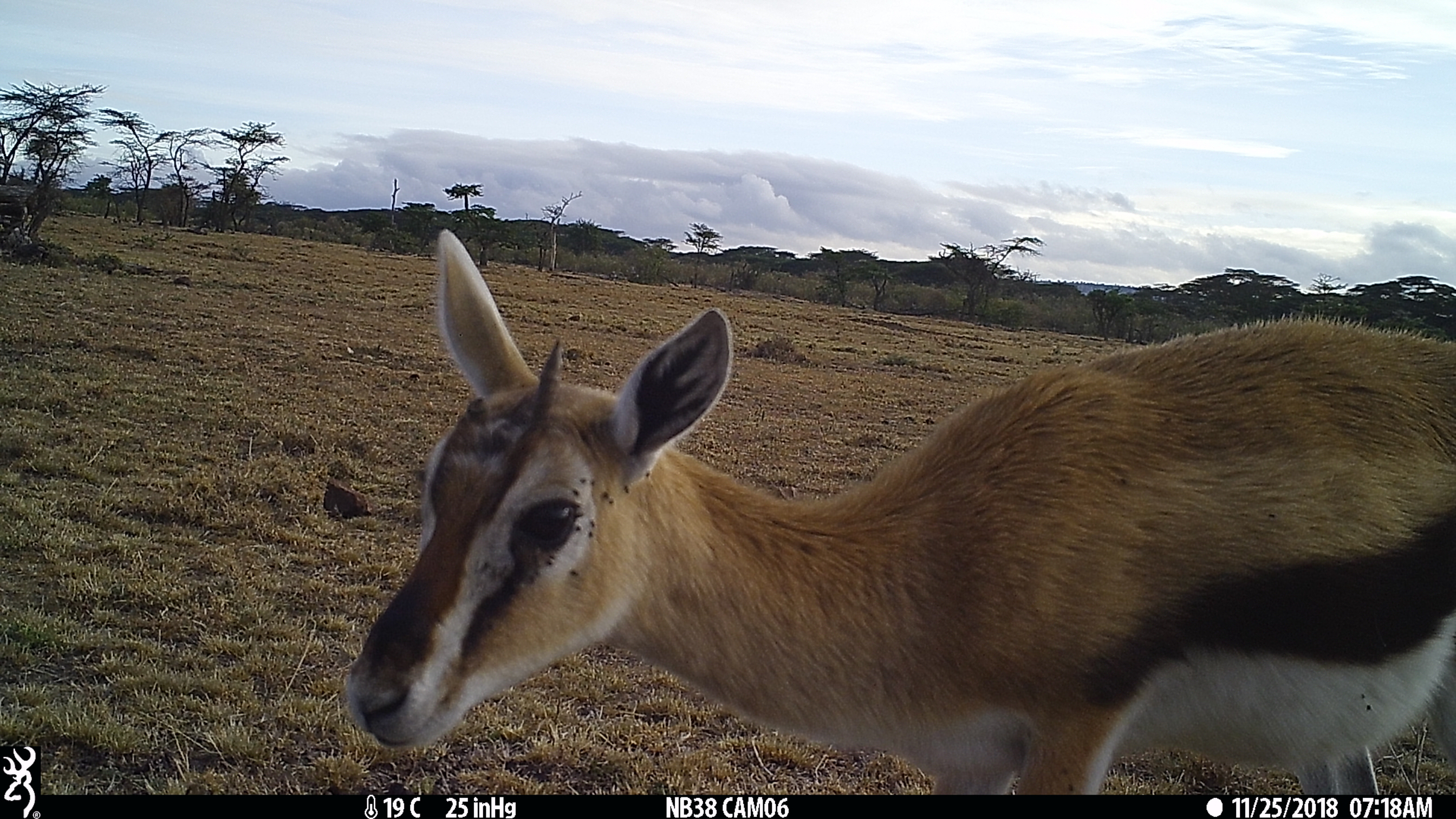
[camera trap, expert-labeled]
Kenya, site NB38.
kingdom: Animalia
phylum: Chordata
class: Mammalia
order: Artiodactyla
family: Bovidae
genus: Eudorcas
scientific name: Eudorcas thomsonii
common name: thomon's gazelle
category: gazelle thomsons